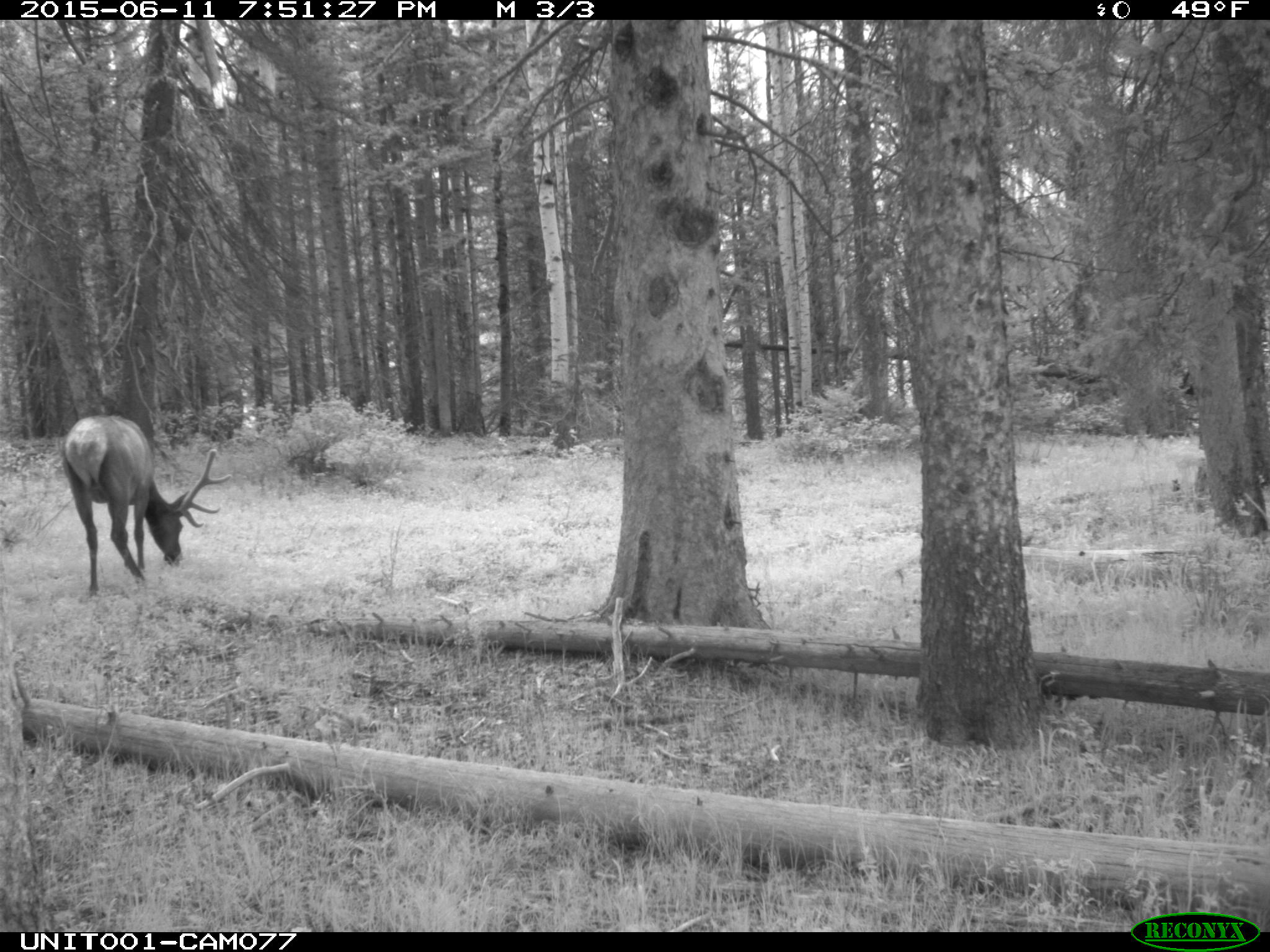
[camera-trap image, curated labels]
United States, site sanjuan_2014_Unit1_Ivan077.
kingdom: Animalia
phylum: Chordata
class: Mammalia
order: Artiodactyla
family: Cervidae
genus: Cervus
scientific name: Cervus elaphus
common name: red deer